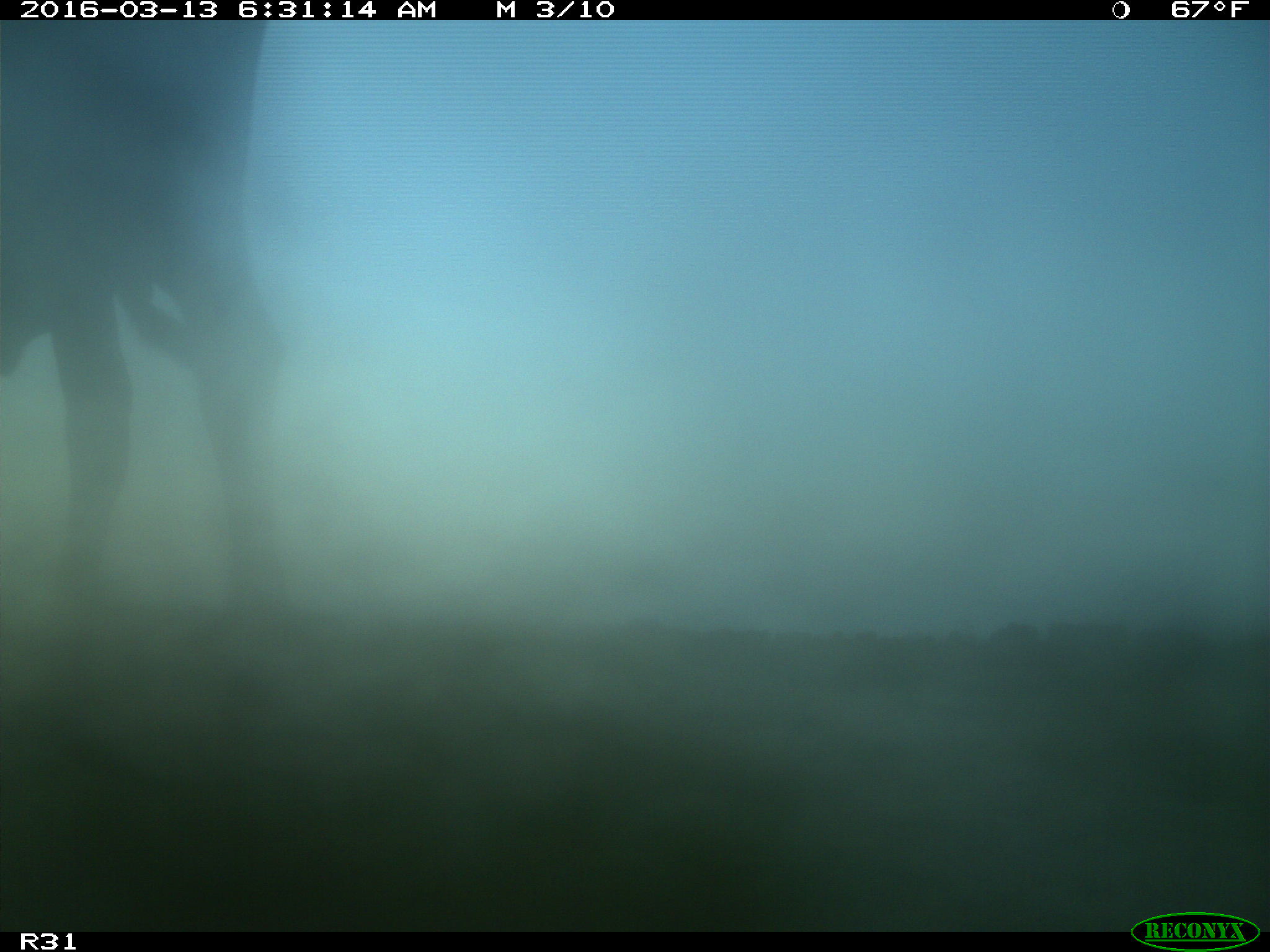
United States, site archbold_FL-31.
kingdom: Animalia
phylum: Chordata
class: Mammalia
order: Artiodactyla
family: Bovidae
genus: Bos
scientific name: Bos taurus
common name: domestic cow